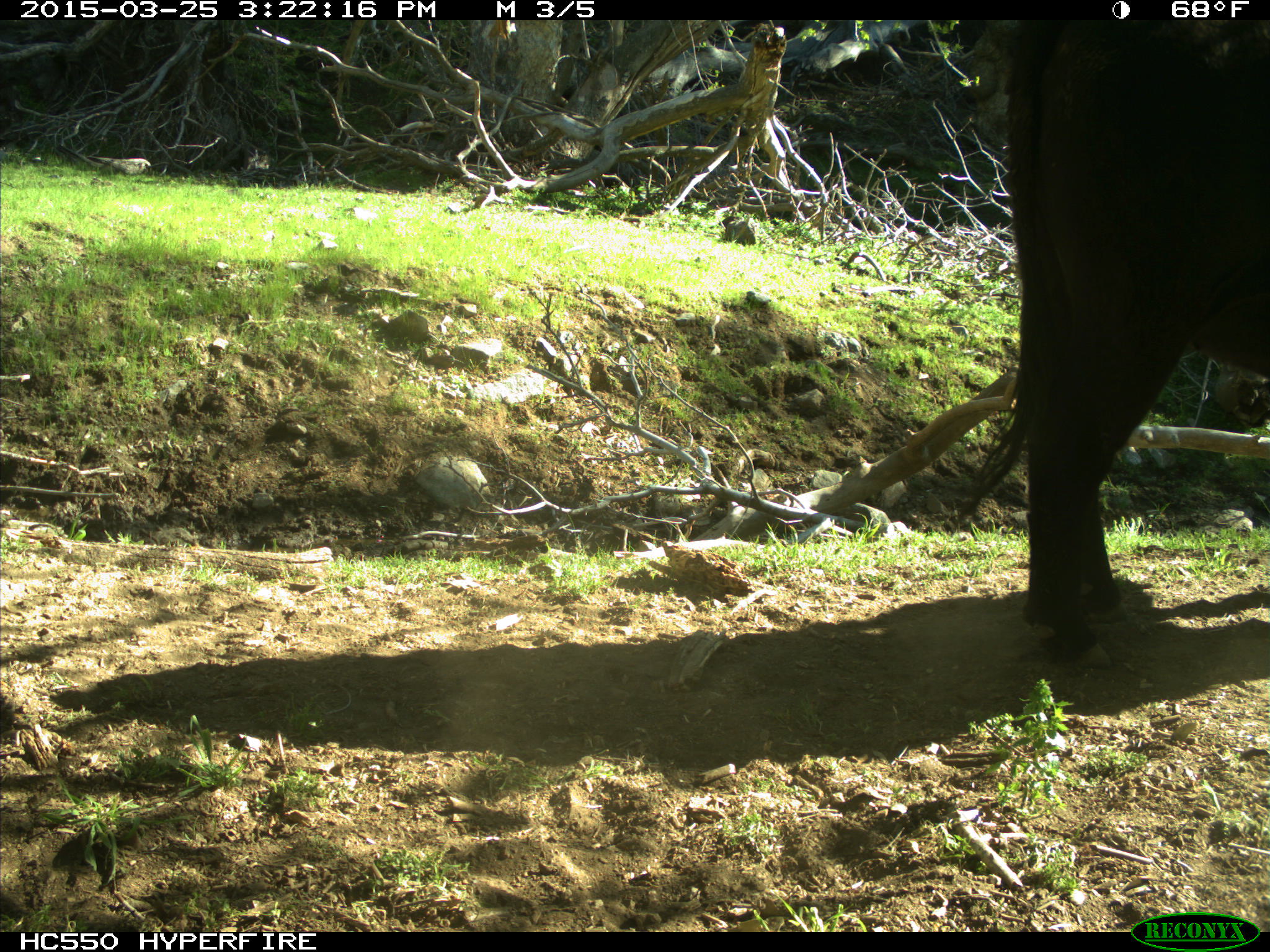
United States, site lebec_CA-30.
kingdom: Animalia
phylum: Chordata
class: Mammalia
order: Artiodactyla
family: Bovidae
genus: Bos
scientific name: Bos taurus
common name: domestic cow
Bos taurus (domestic cow).